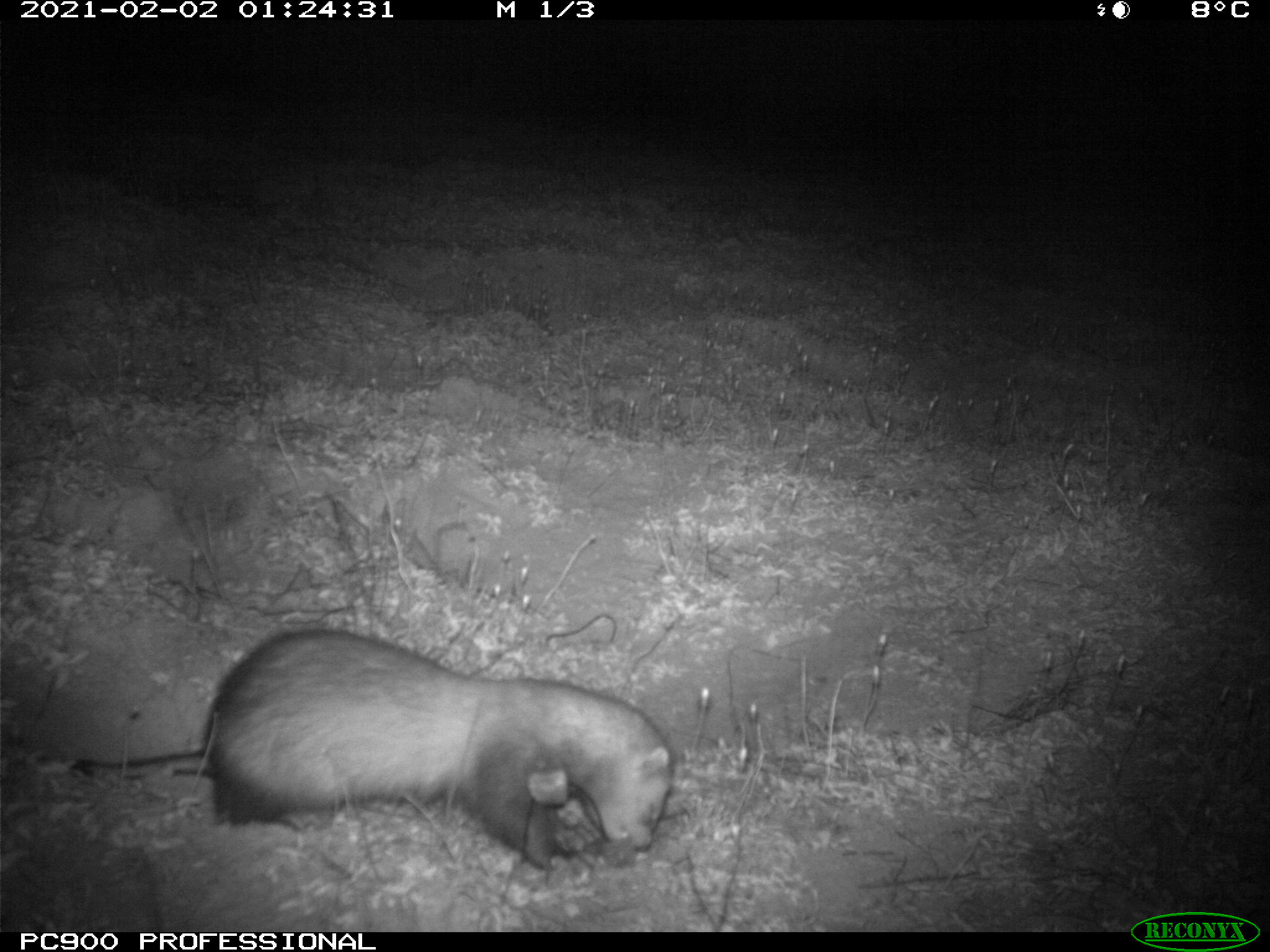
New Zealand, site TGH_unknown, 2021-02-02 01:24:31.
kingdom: Animalia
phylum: Chordata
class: Mammalia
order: Carnivora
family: Mustelidae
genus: Mustela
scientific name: Mustela furo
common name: ferret